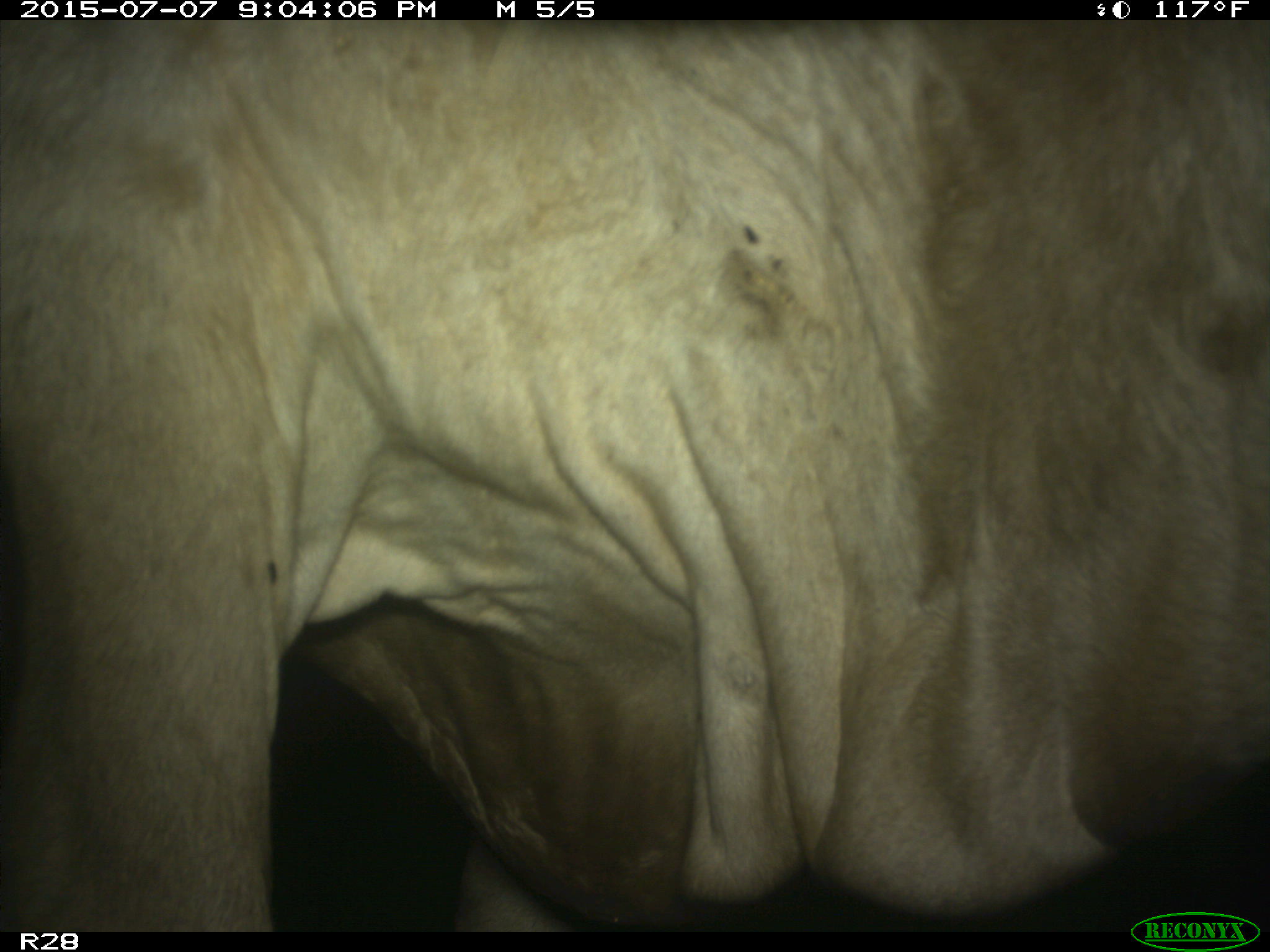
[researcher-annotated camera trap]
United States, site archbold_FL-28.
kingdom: Animalia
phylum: Chordata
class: Mammalia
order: Artiodactyla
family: Bovidae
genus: Bos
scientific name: Bos taurus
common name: domestic cow